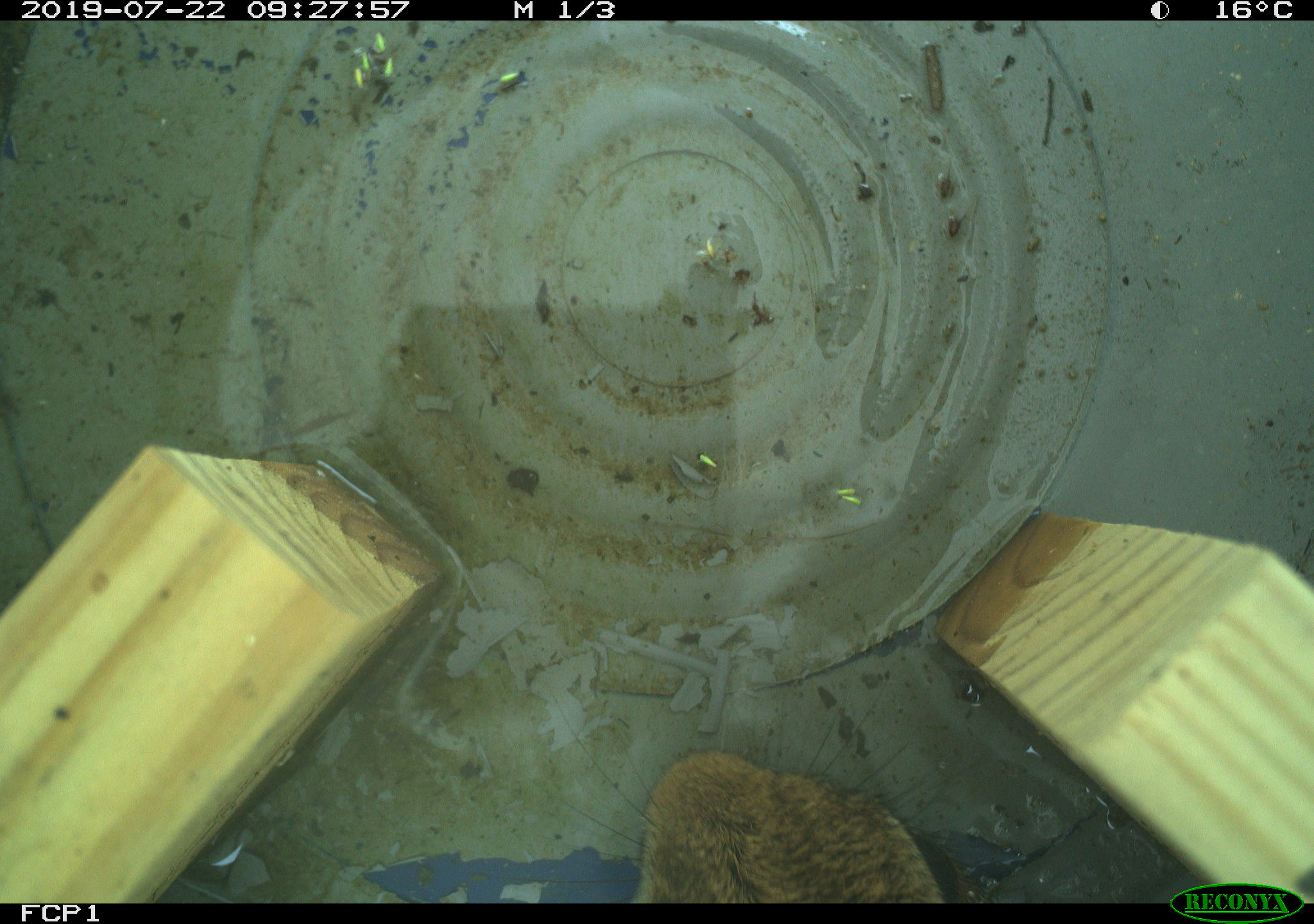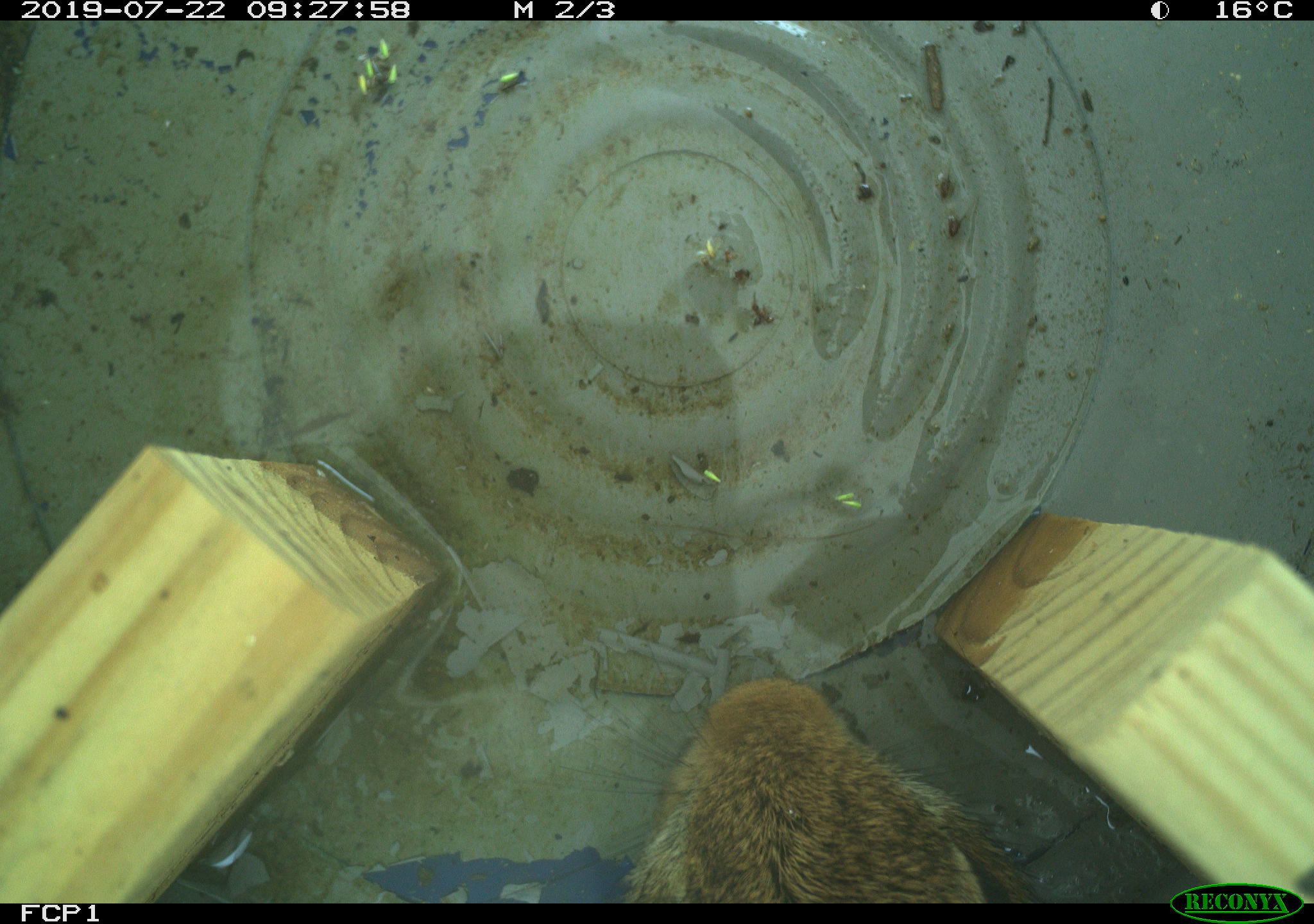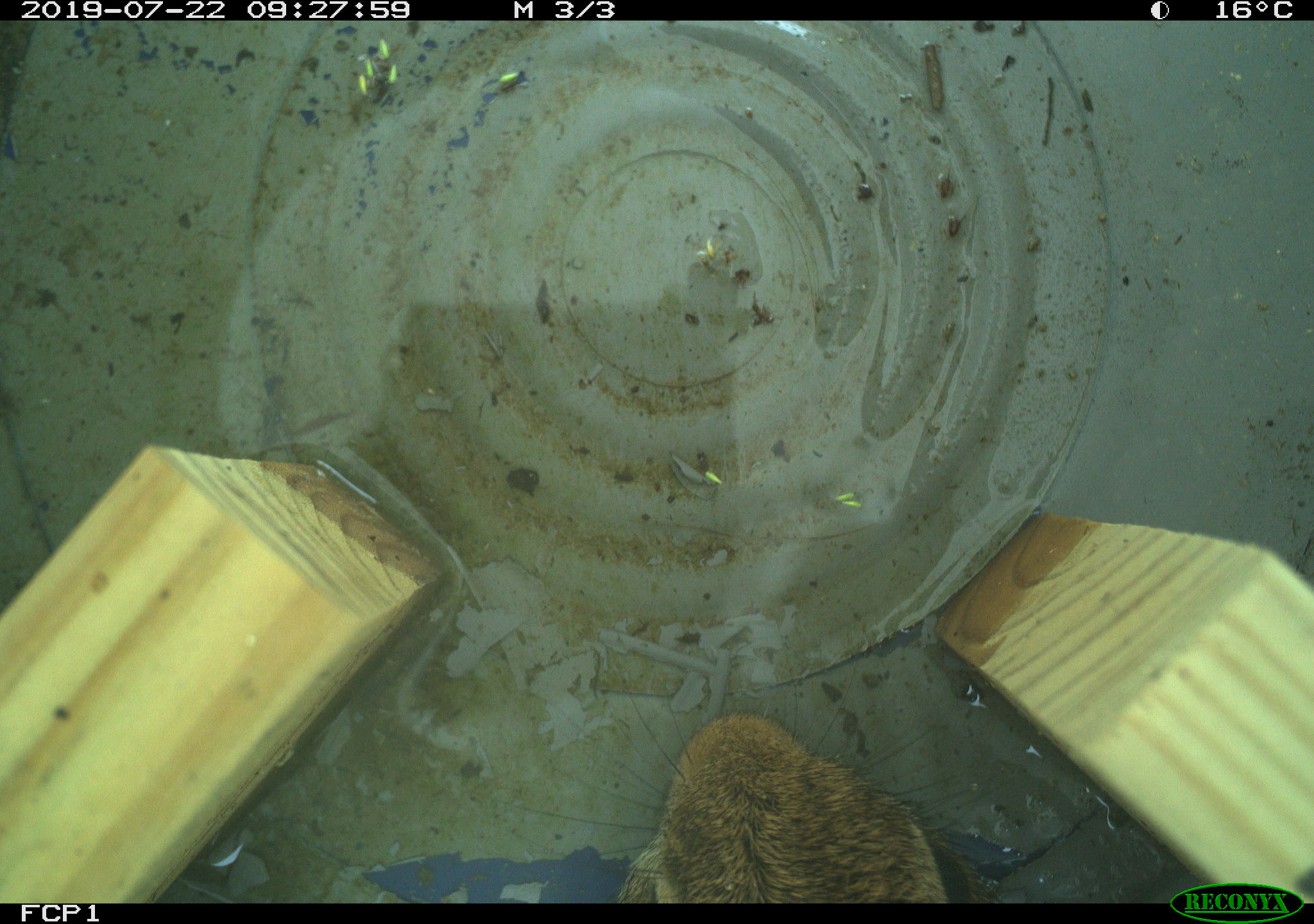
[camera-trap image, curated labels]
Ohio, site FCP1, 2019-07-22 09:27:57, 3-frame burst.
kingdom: Animalia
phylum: Chordata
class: Mammalia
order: Lagomorpha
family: Leporidae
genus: Sylvilagus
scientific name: Sylvilagus floridanus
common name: eastern cottontail